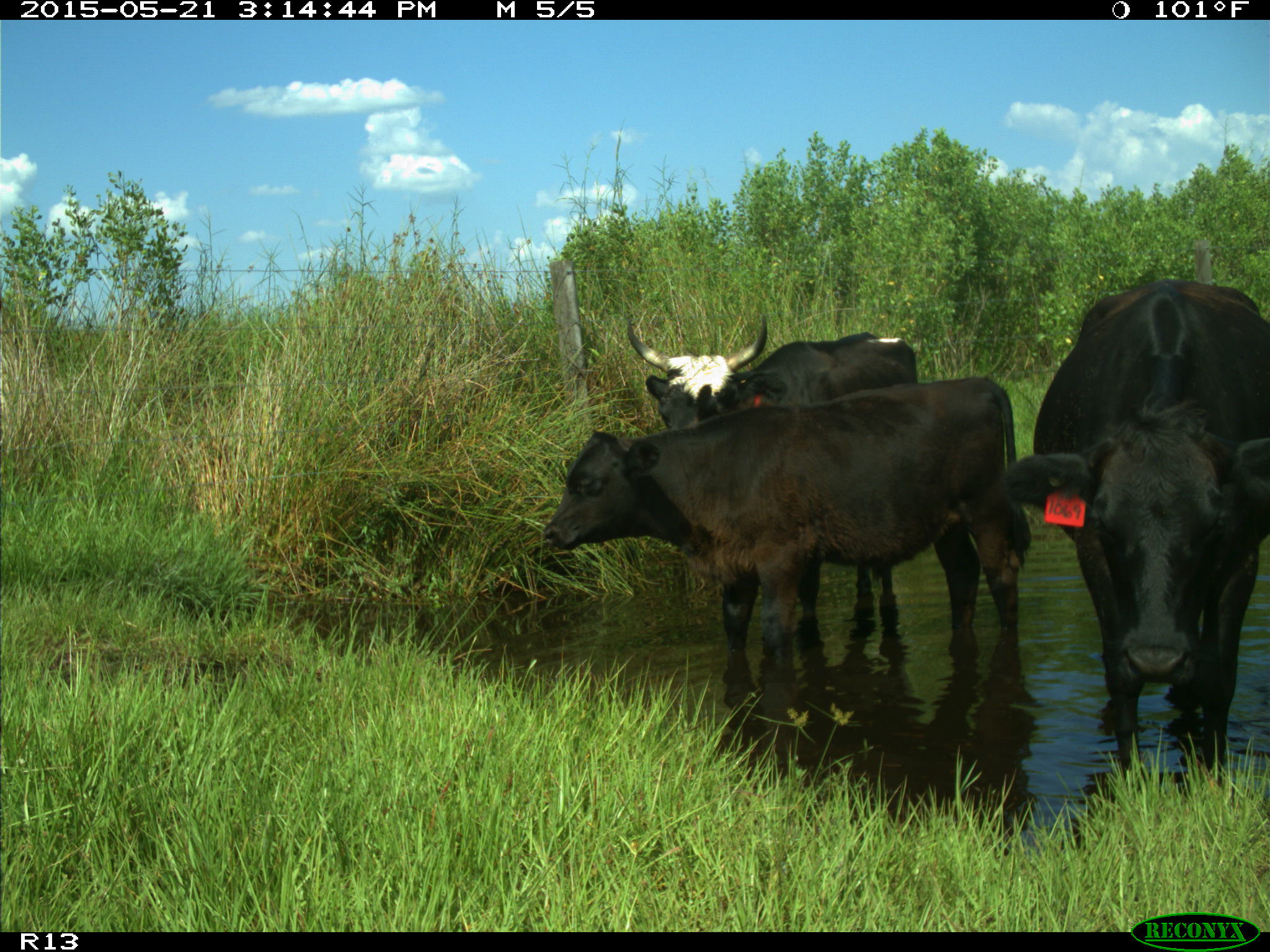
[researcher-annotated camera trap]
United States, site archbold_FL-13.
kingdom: Animalia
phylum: Chordata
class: Mammalia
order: Artiodactyla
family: Bovidae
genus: Bos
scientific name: Bos taurus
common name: domestic cow